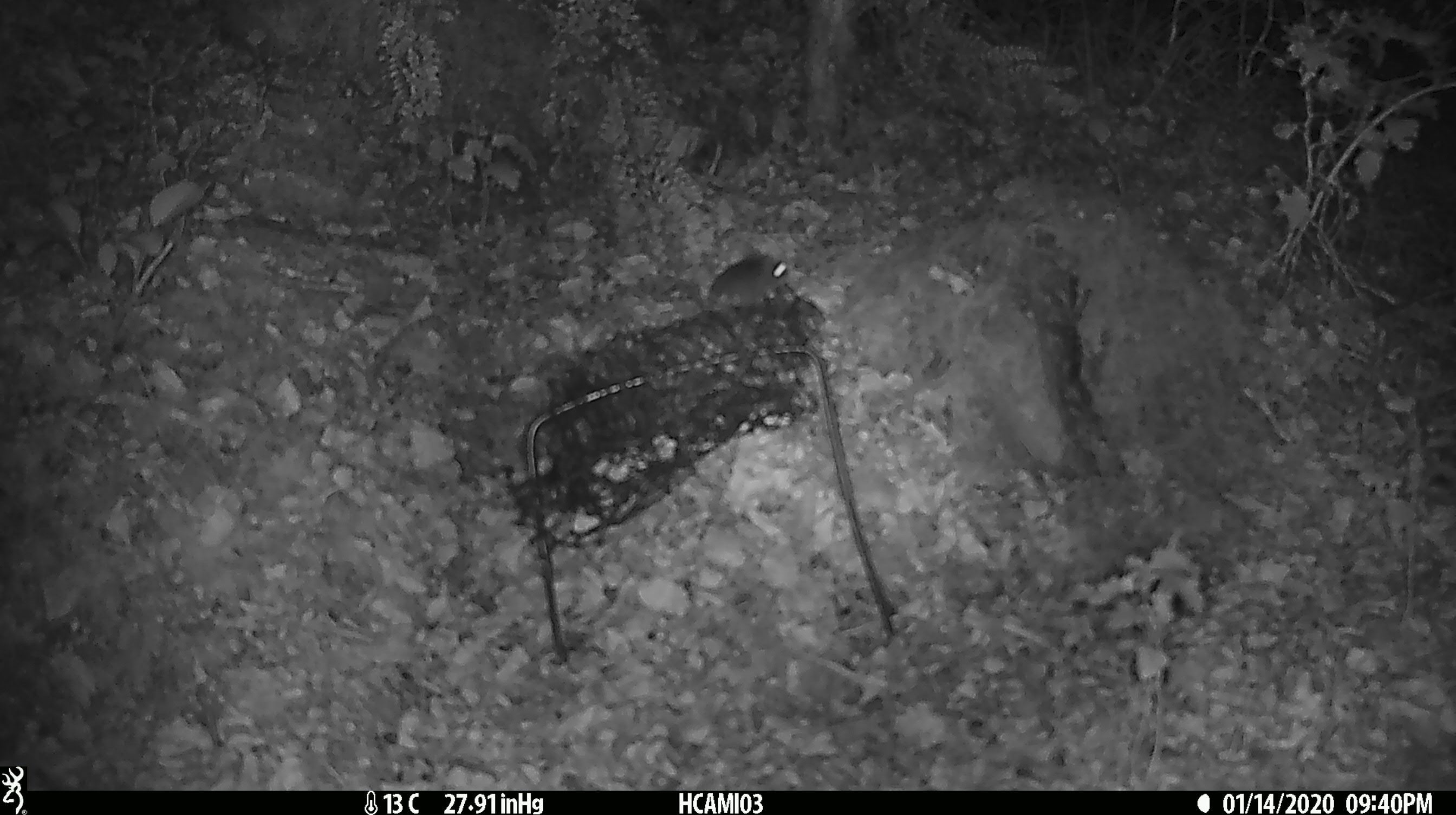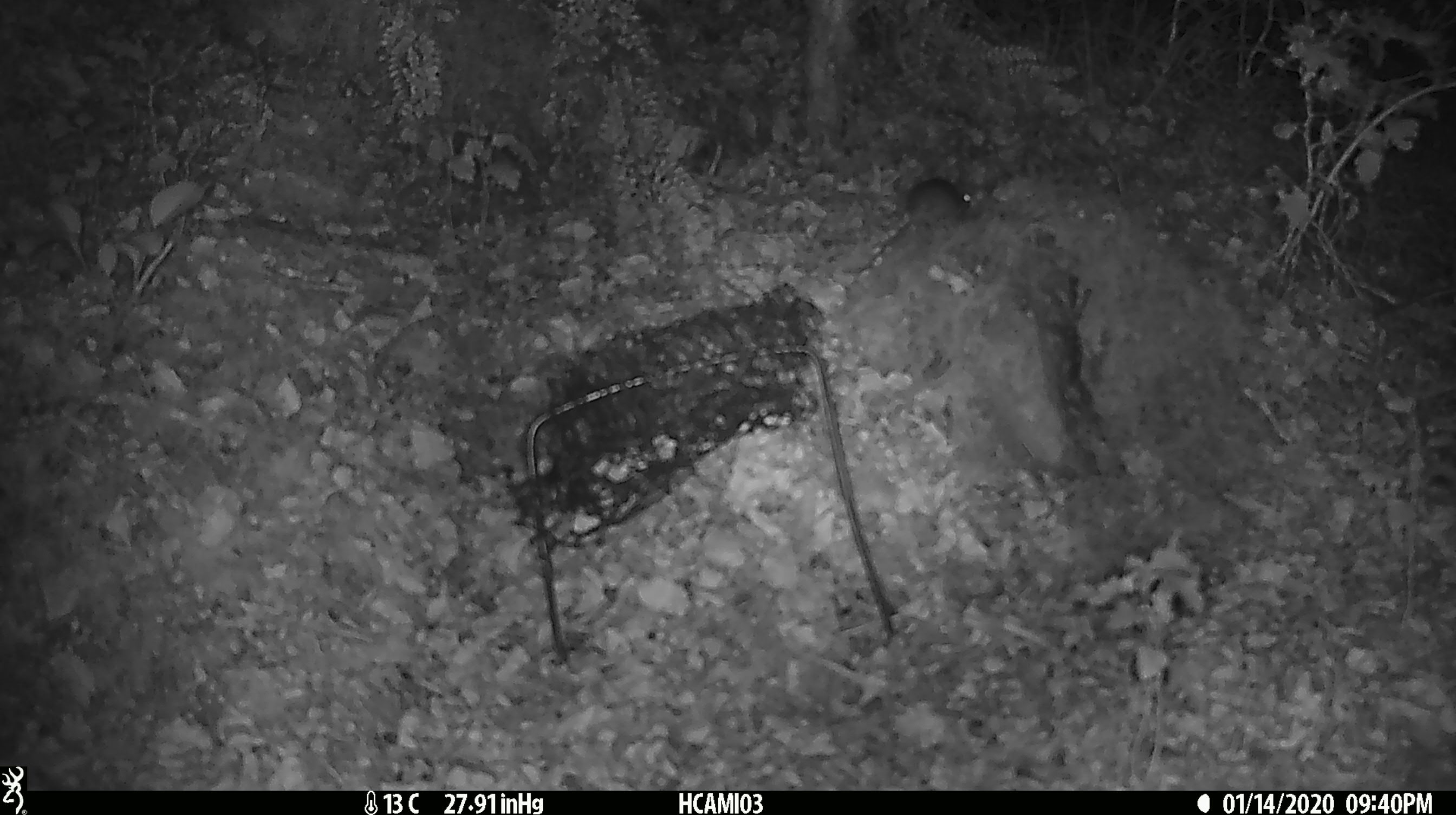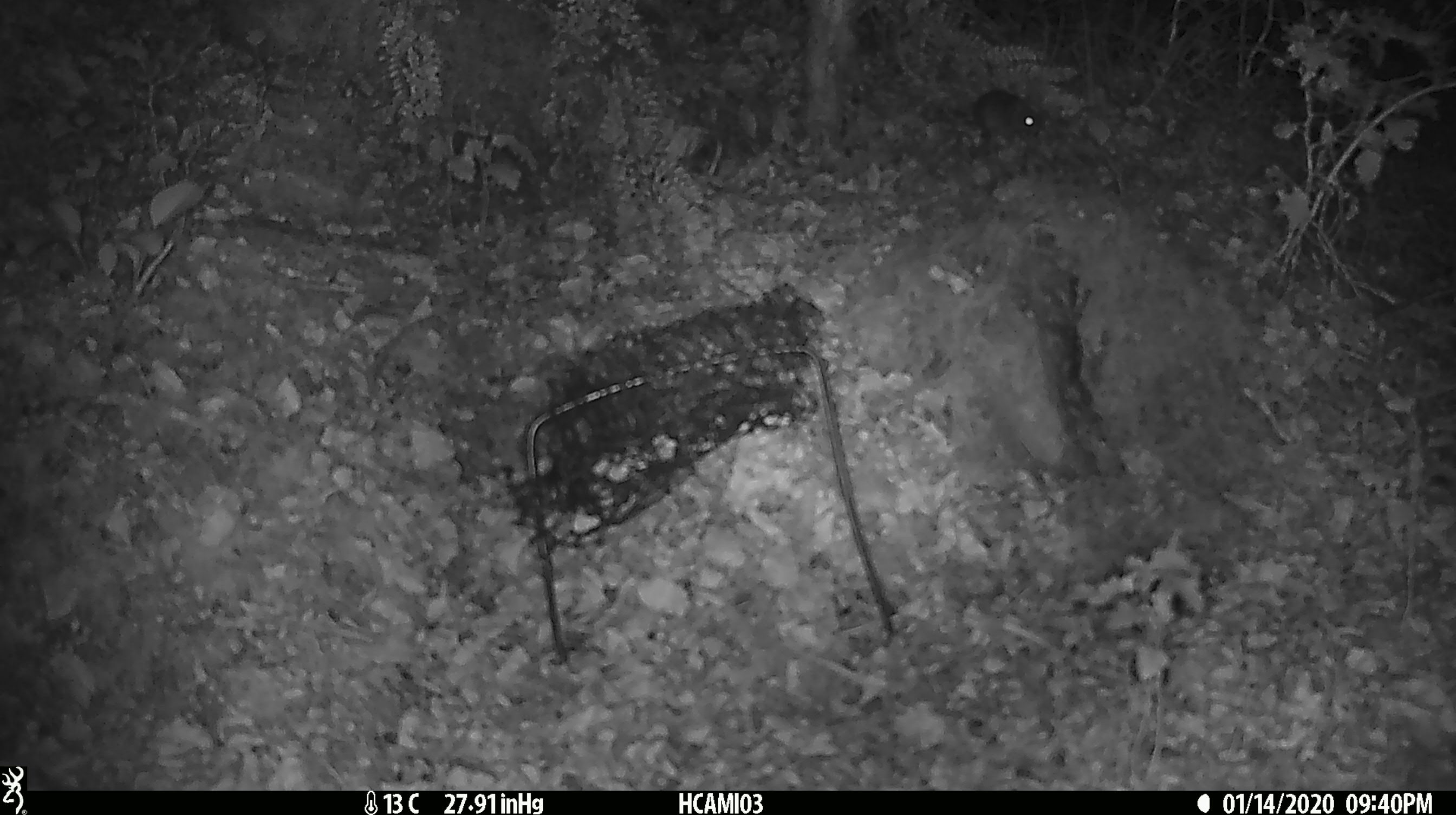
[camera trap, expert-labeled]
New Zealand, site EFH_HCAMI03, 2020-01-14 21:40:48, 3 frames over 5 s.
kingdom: Animalia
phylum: Chordata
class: Mammalia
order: Rodentia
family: Muridae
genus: Mus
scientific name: Mus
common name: mouse